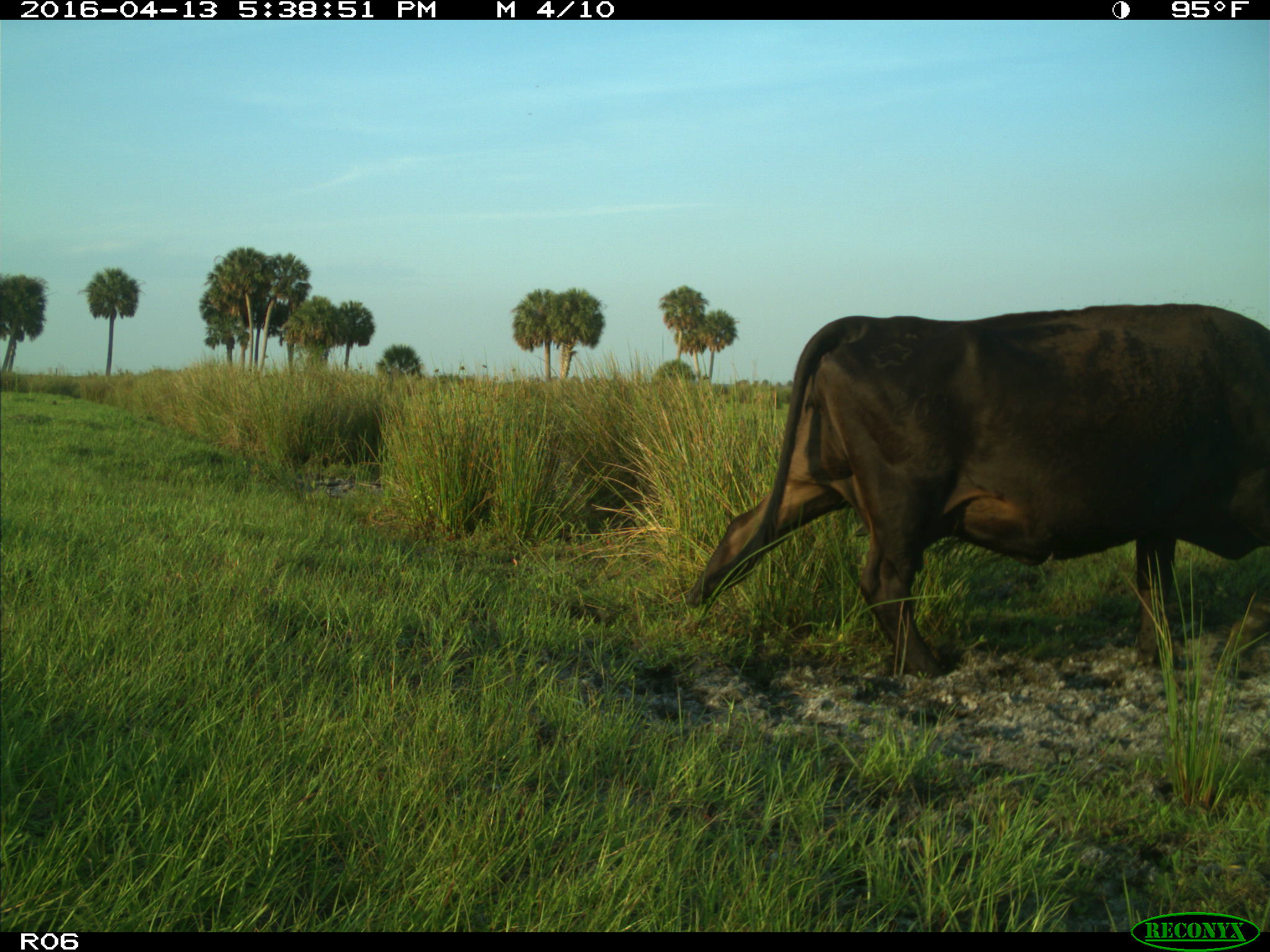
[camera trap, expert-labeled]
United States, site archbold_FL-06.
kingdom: Animalia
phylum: Chordata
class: Mammalia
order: Artiodactyla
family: Bovidae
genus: Bos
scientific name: Bos taurus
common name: domestic cow